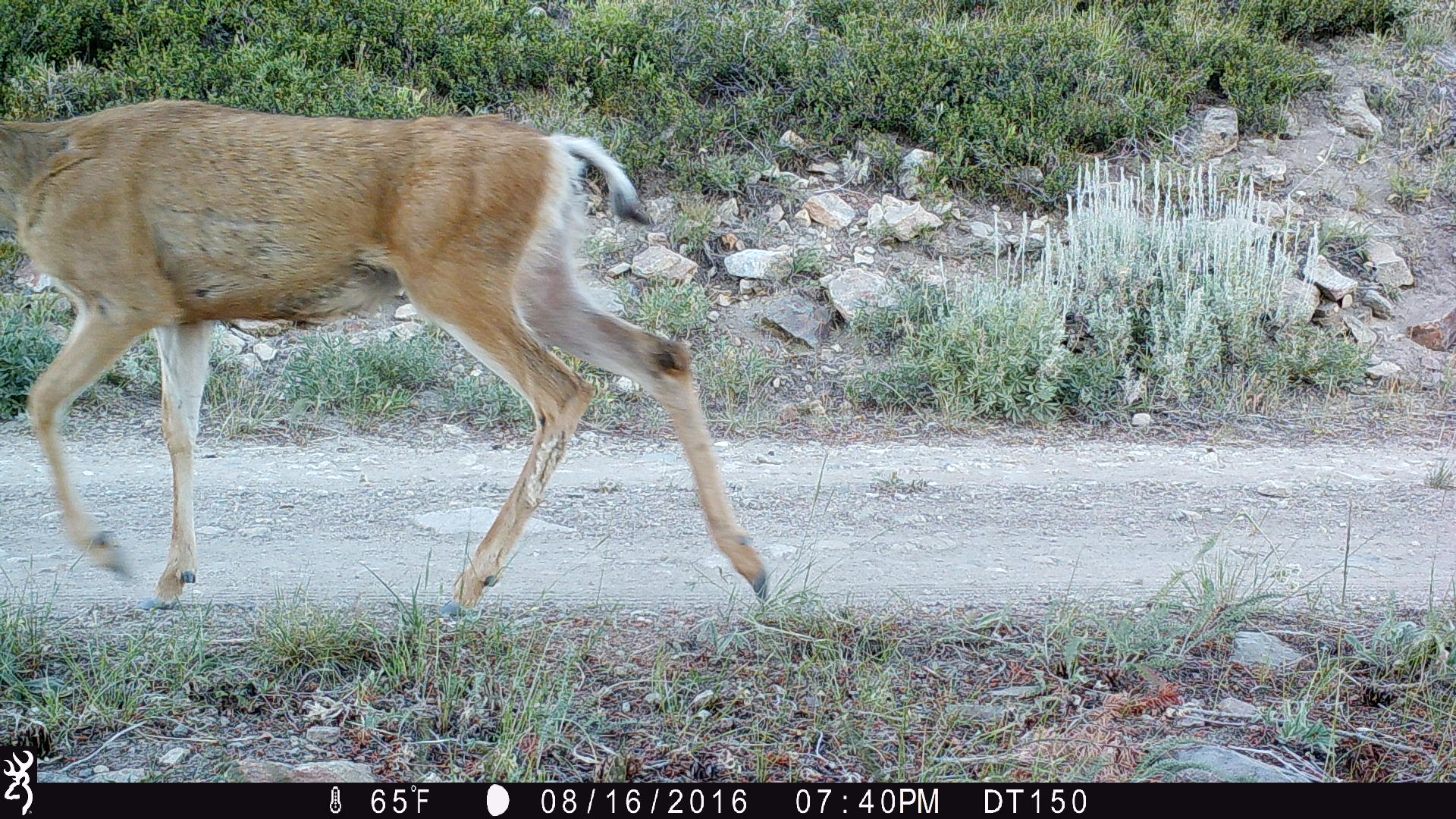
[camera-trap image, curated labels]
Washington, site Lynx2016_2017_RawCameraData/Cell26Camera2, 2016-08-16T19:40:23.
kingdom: Animalia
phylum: Chordata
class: Mammalia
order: Artiodactyla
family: Cervidae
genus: Odocoileus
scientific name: Odocoileus hemionus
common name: mule deer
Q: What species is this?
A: Odocoileus hemionus (mule deer).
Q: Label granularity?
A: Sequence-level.